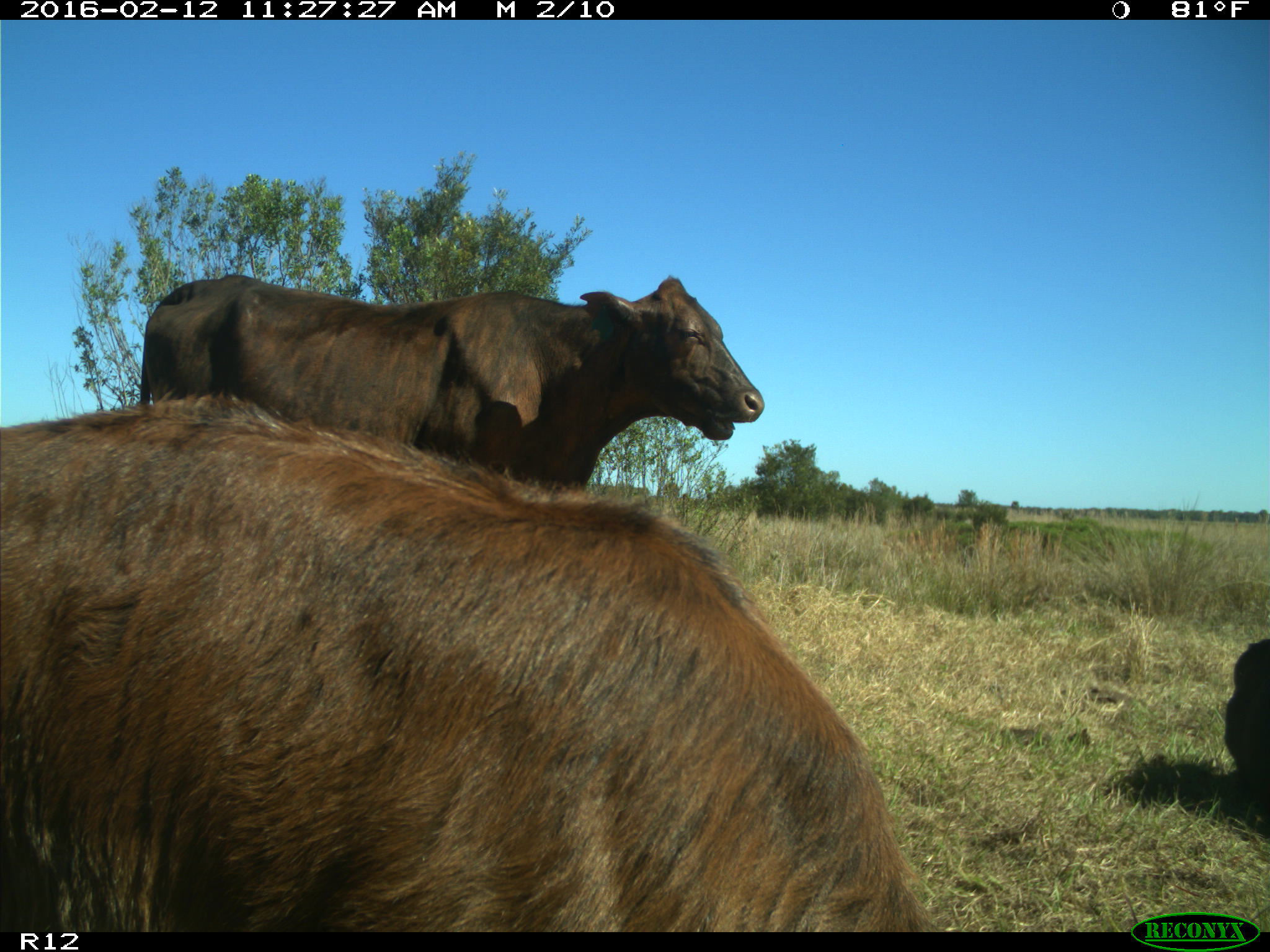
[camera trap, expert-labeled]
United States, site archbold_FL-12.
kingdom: Animalia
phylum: Chordata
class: Mammalia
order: Artiodactyla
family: Bovidae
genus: Bos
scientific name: Bos taurus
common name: domestic cow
Bos taurus (domestic cow).